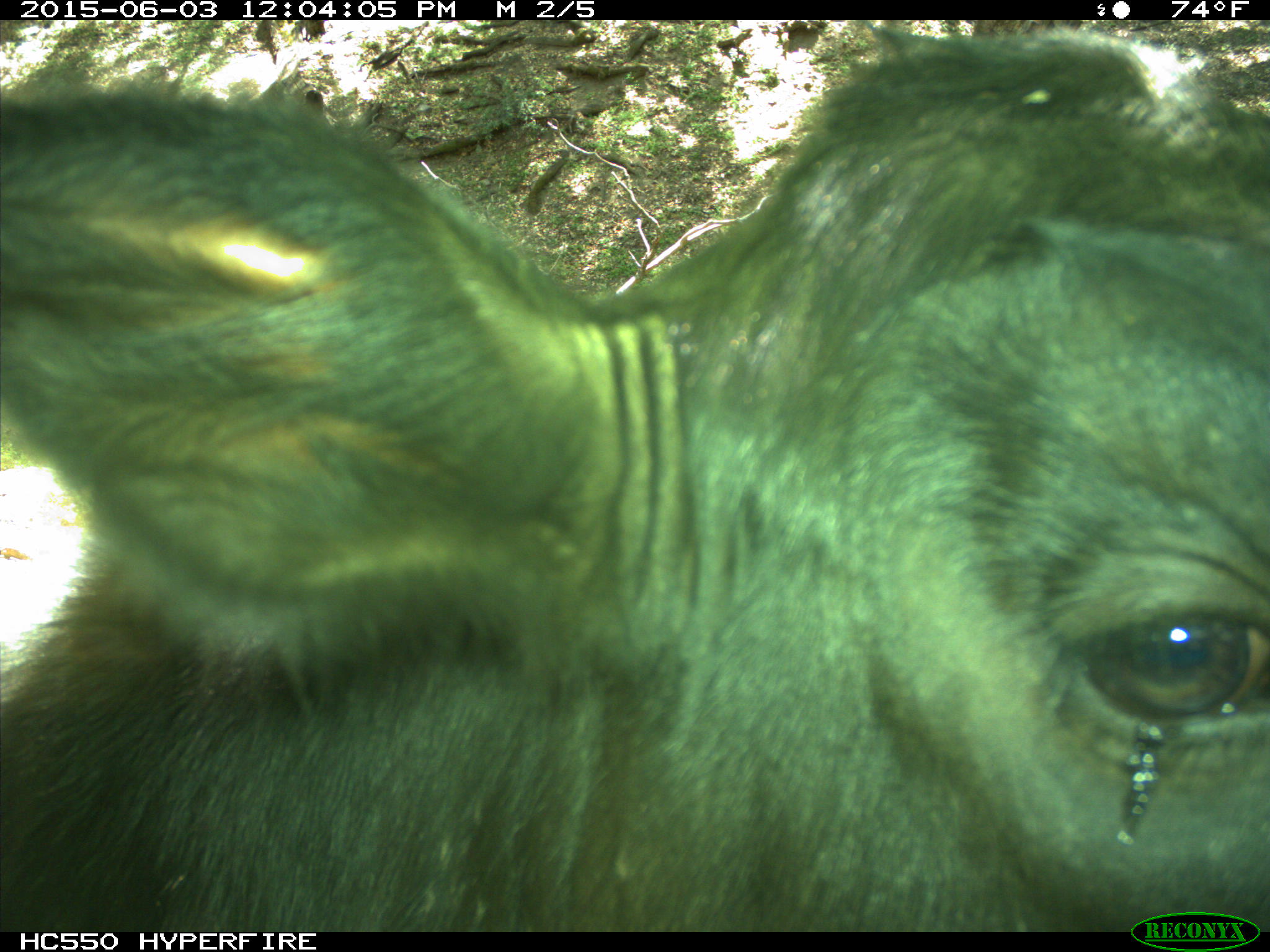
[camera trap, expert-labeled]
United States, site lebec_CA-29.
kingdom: Animalia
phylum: Chordata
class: Mammalia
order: Artiodactyla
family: Bovidae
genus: Bos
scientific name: Bos taurus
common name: domestic cow